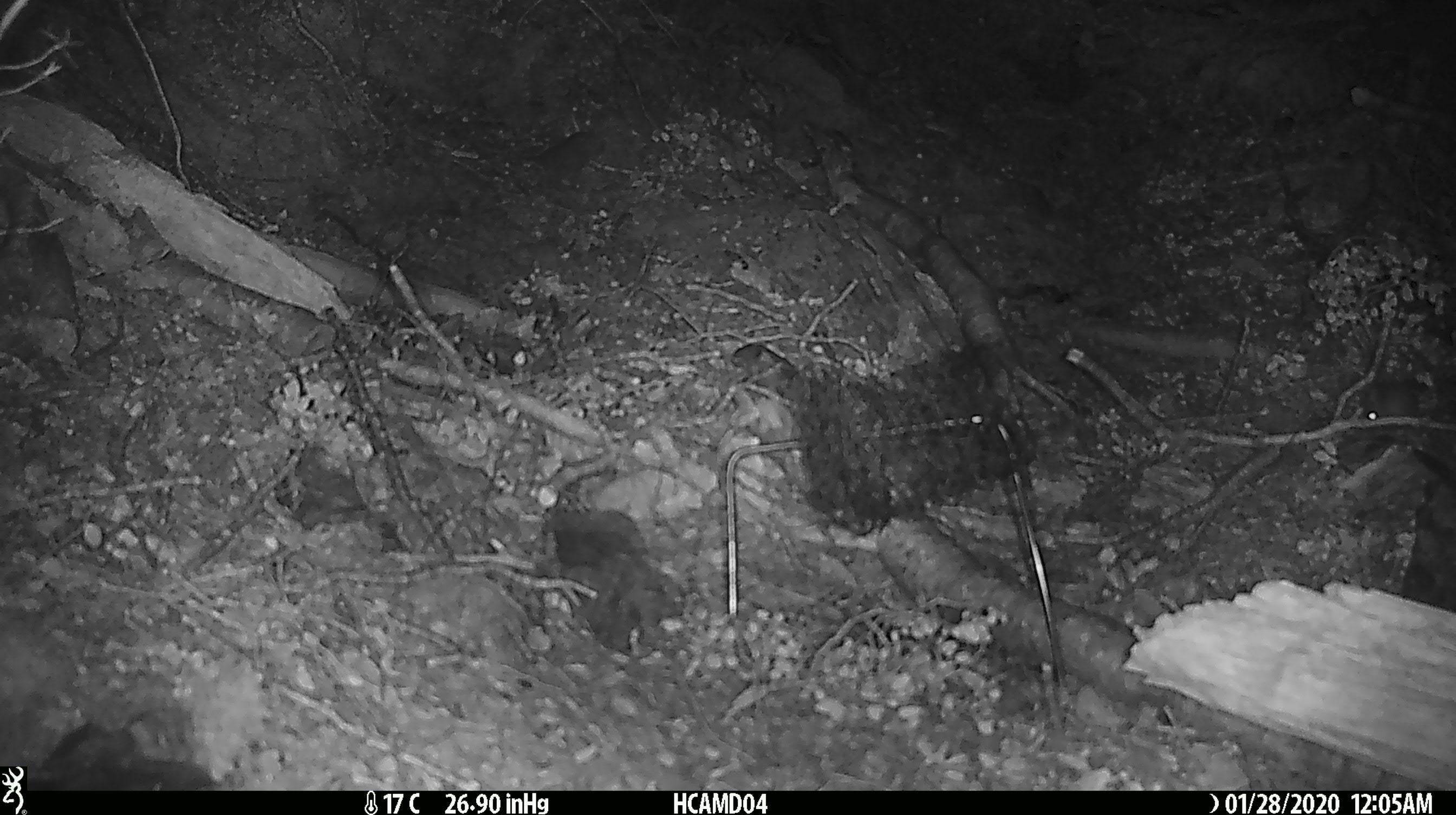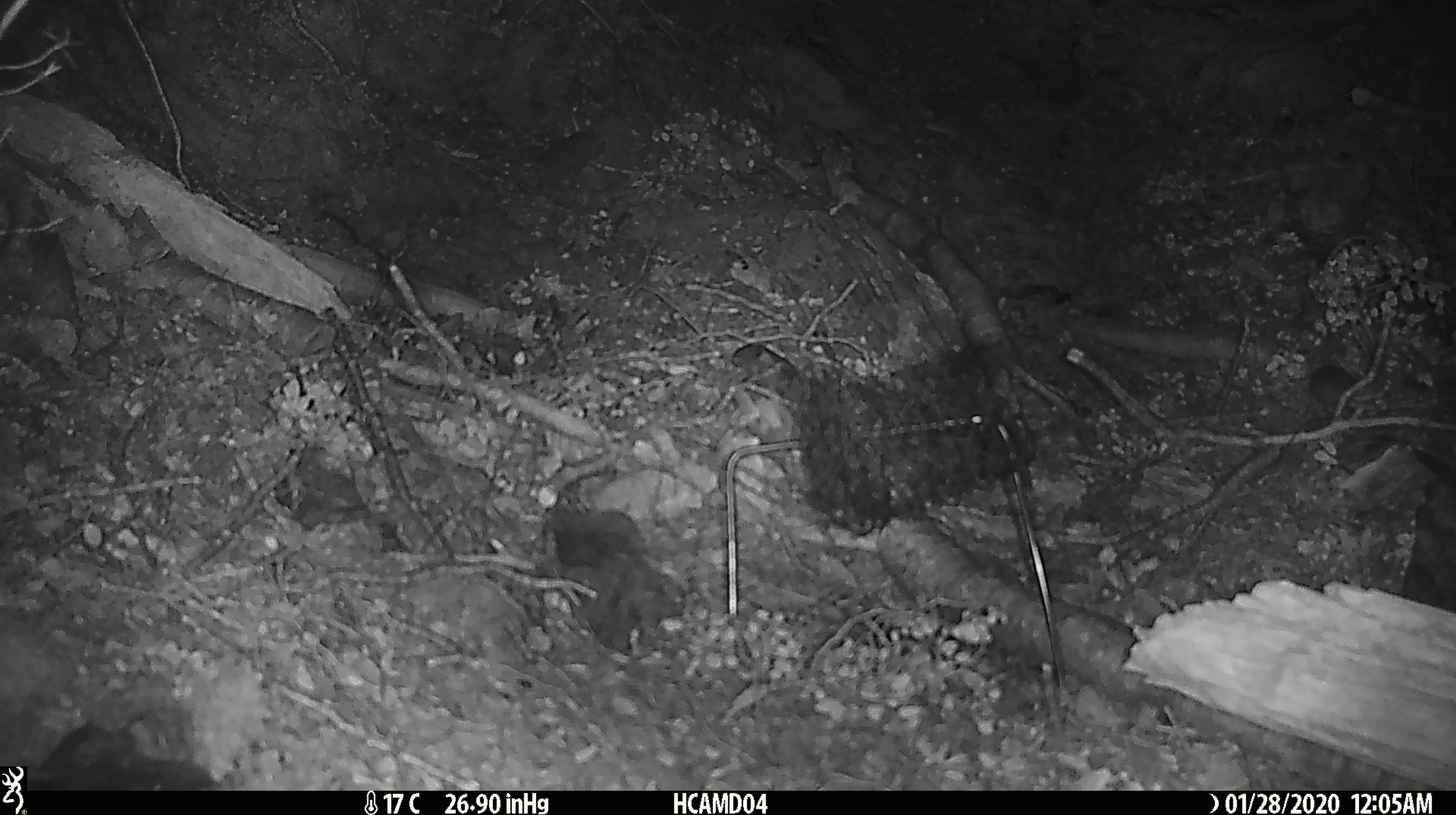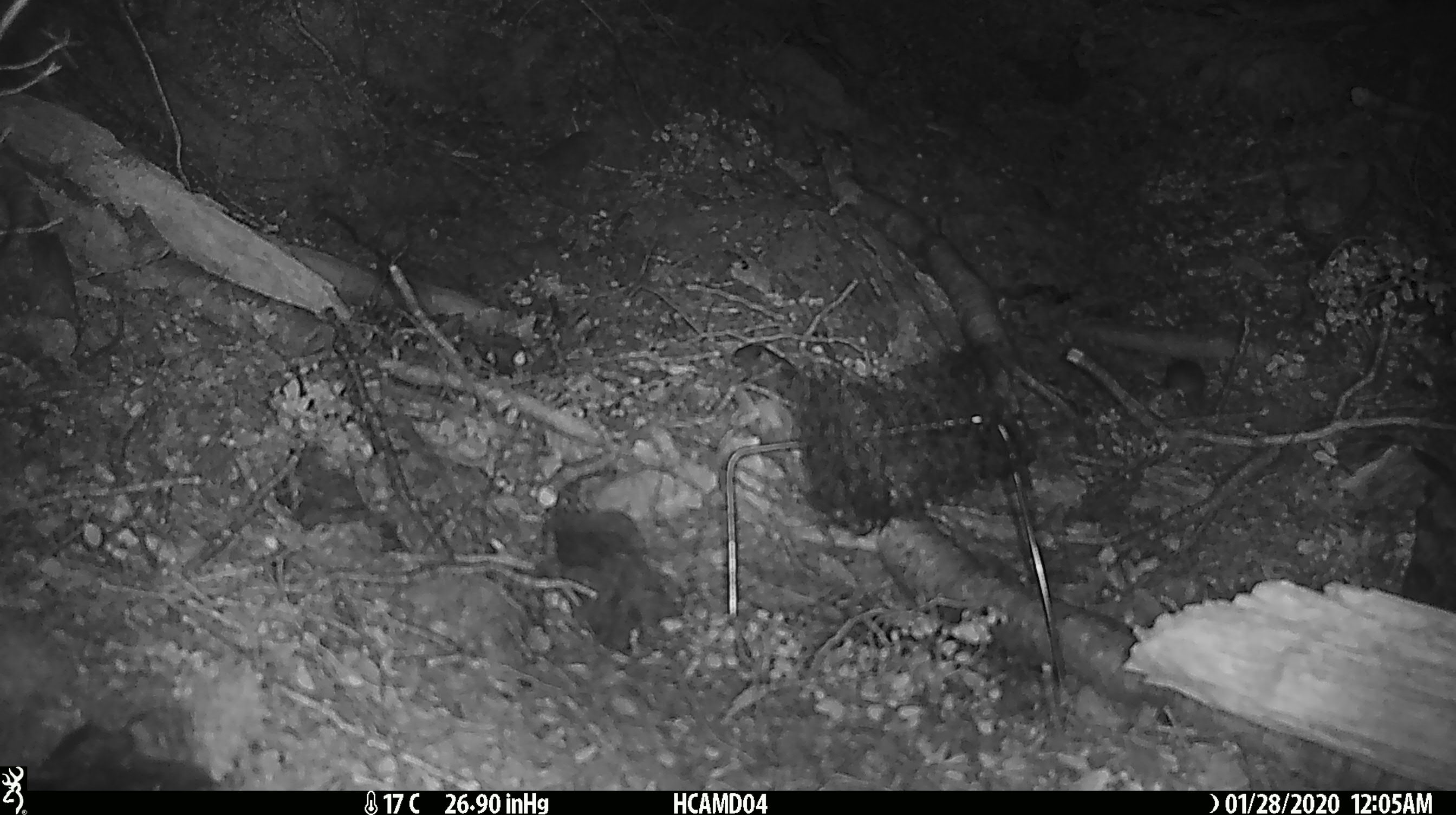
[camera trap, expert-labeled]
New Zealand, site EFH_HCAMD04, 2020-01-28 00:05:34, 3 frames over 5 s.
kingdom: Animalia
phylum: Chordata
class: Mammalia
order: Rodentia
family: Muridae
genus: Mus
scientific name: Mus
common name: mouse